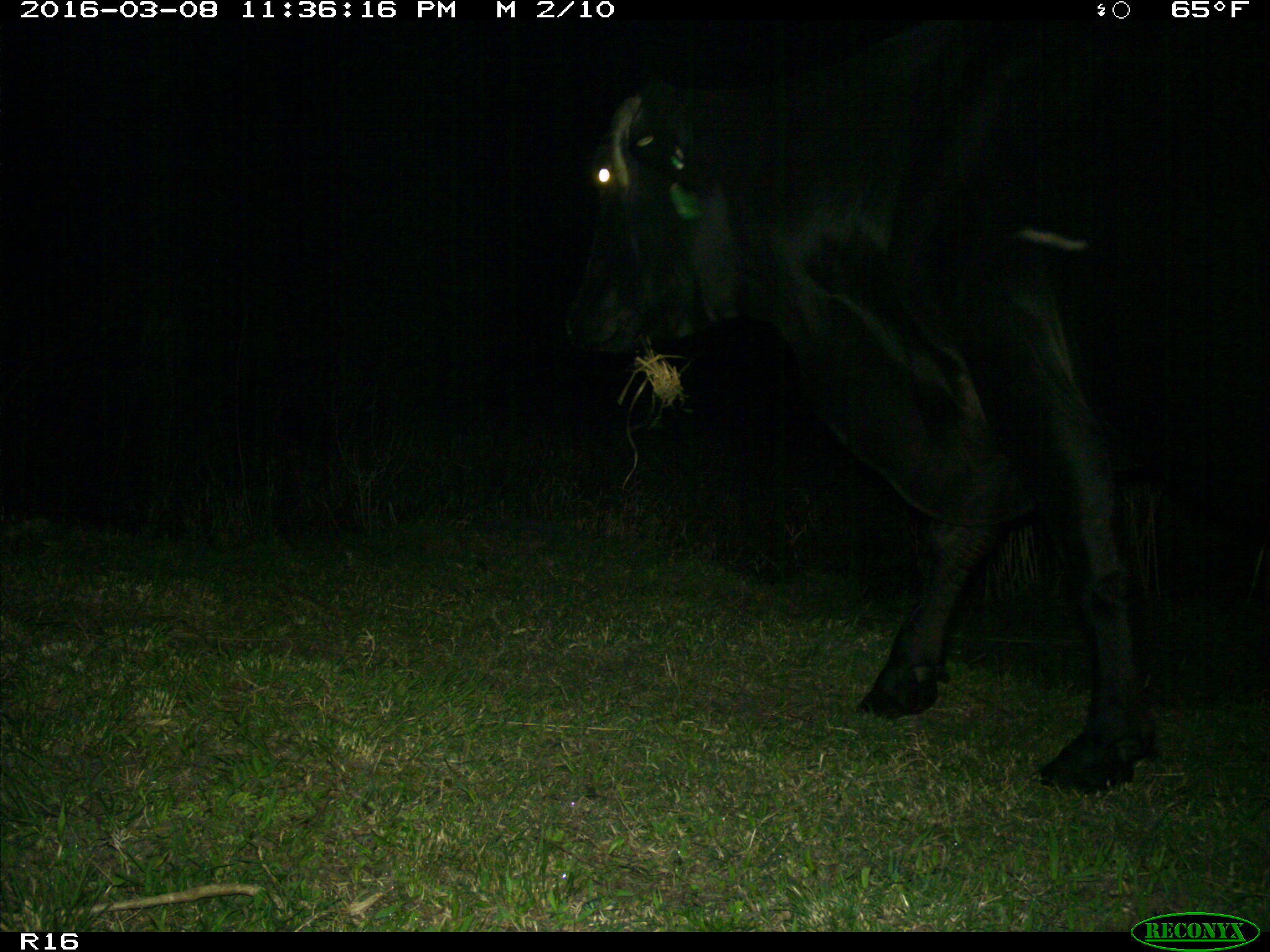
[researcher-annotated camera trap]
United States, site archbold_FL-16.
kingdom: Animalia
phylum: Chordata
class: Mammalia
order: Artiodactyla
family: Bovidae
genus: Bos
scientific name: Bos taurus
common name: domestic cow